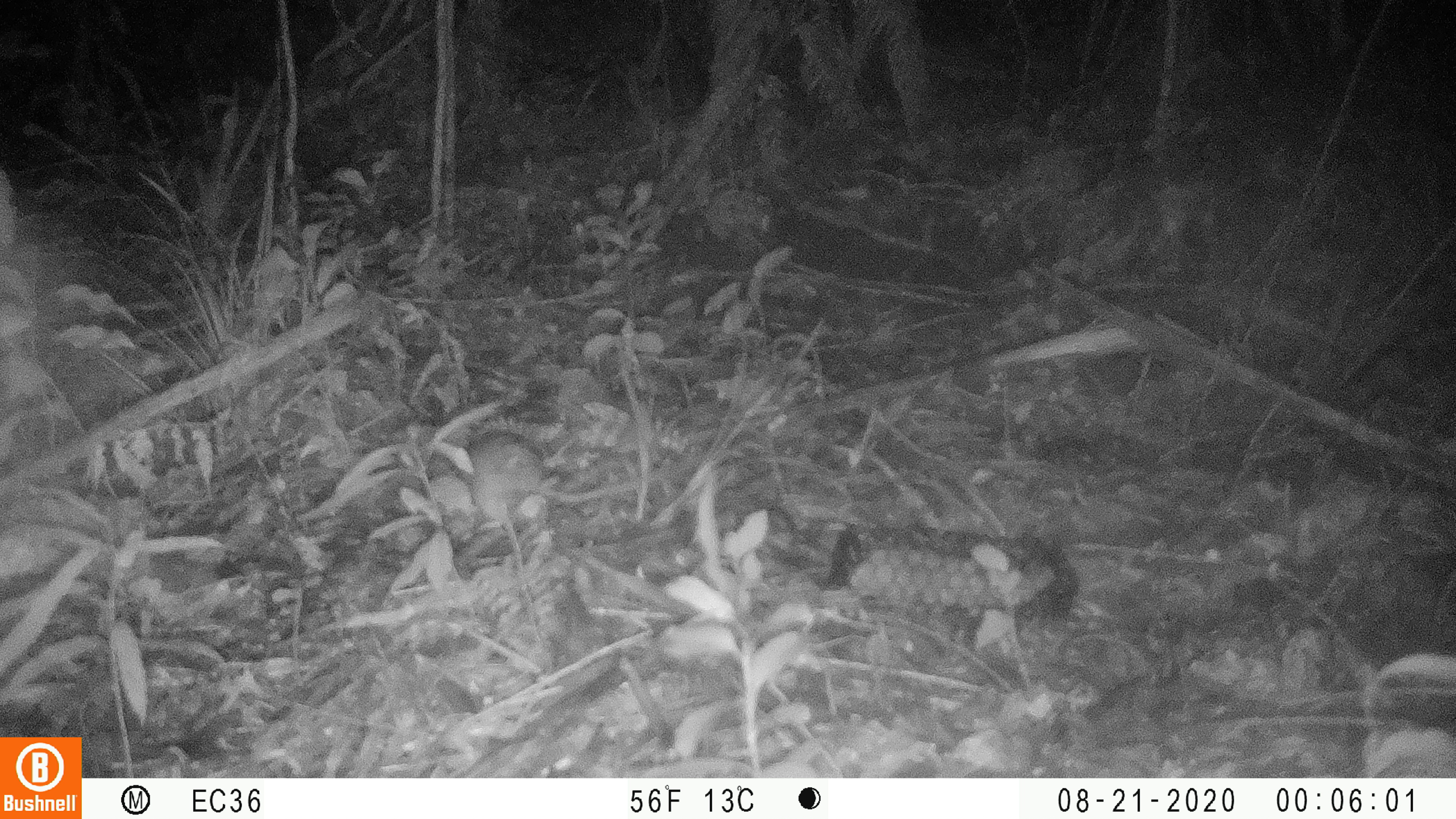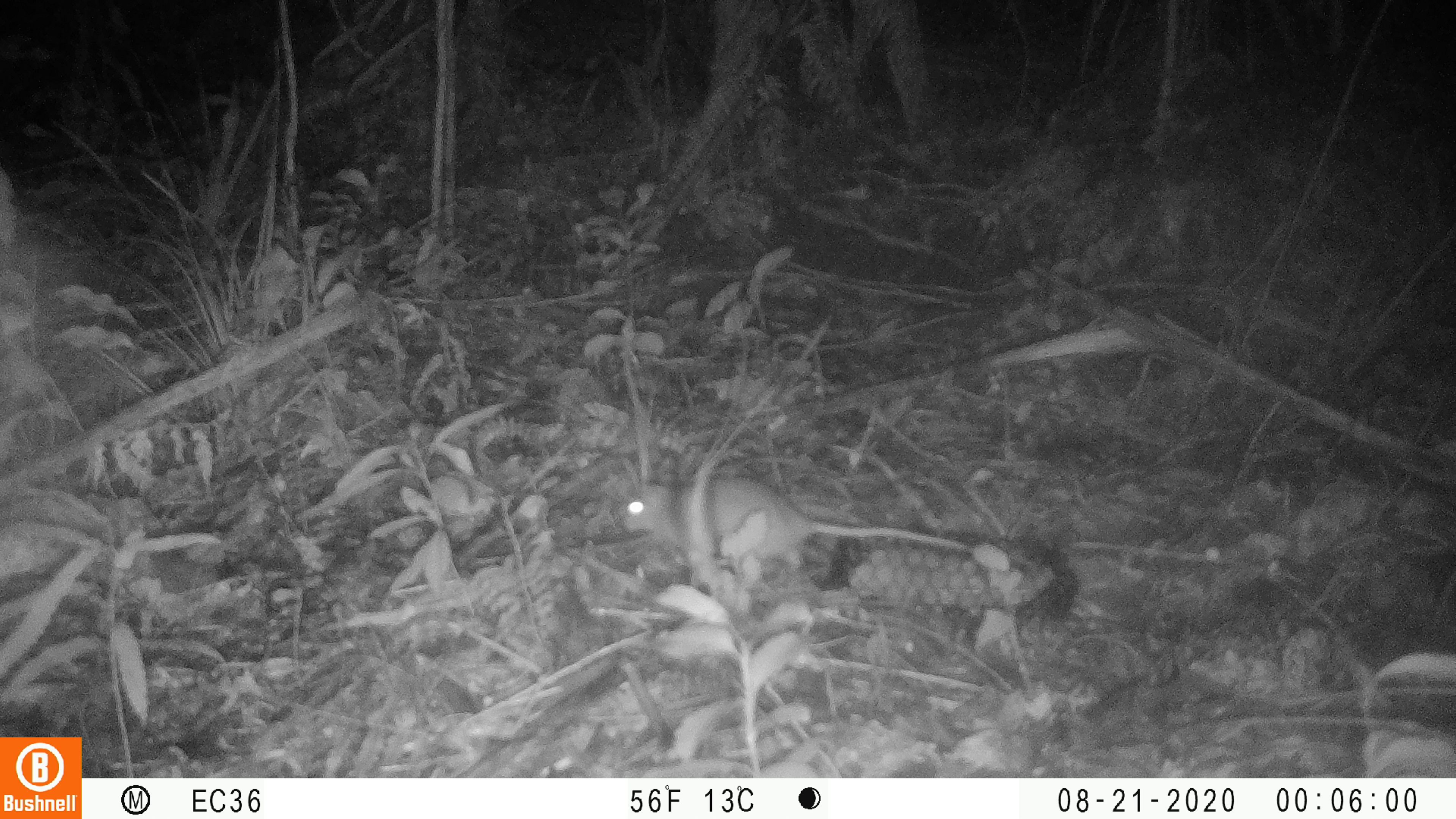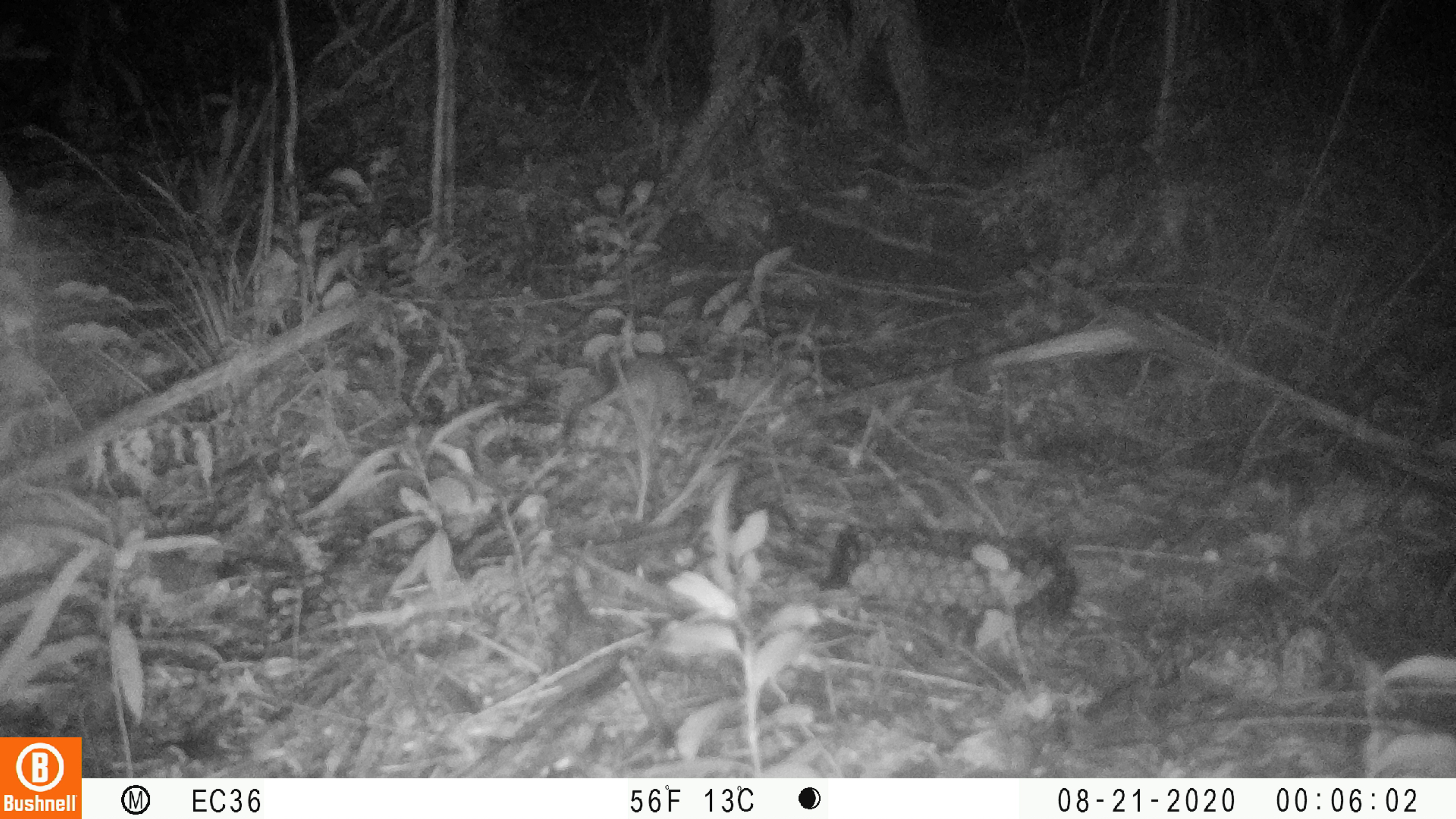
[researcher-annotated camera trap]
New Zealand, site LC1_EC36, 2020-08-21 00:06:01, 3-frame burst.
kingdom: Animalia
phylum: Chordata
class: Mammalia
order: Rodentia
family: Muridae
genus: Rattus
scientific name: Rattus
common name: rat